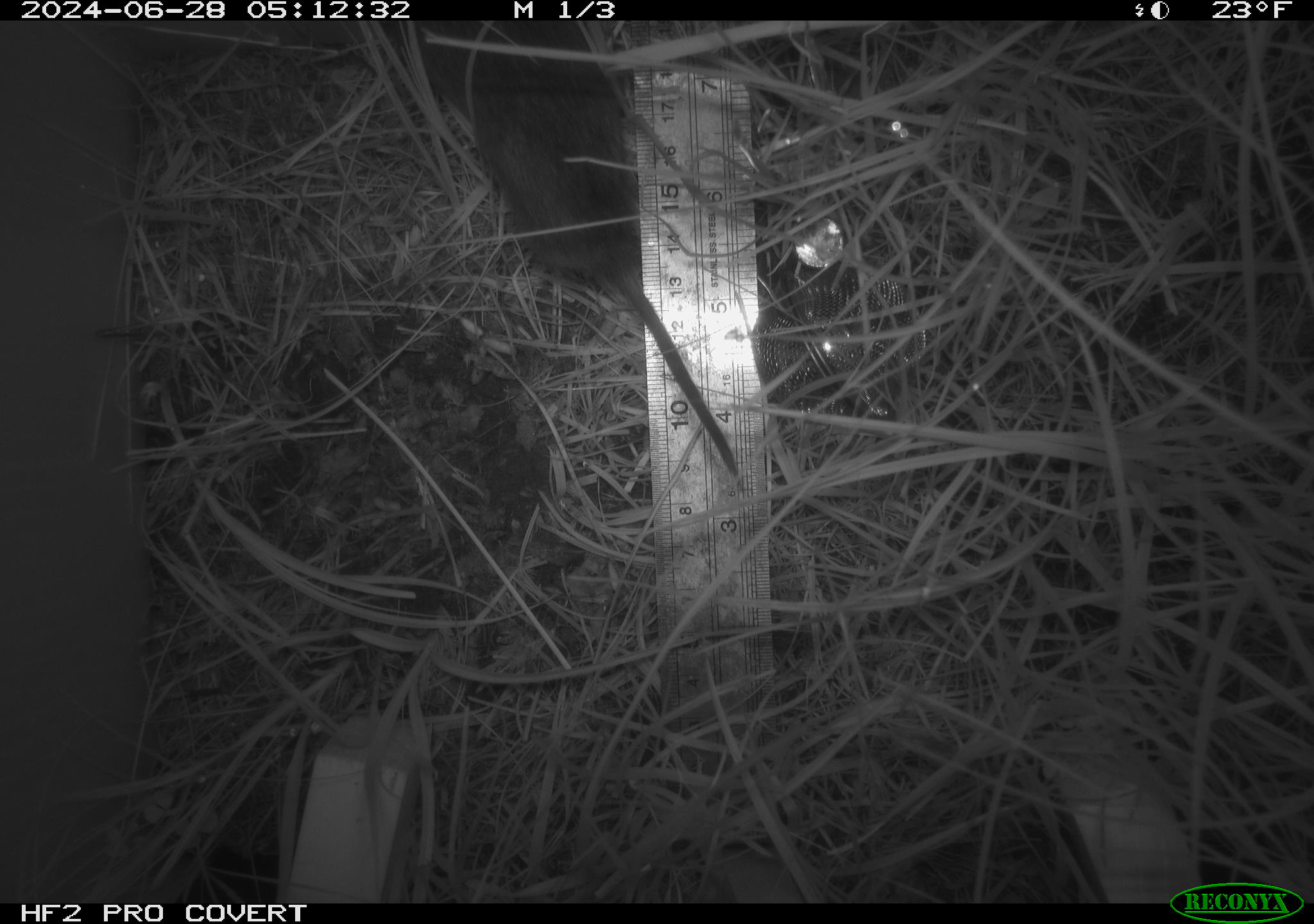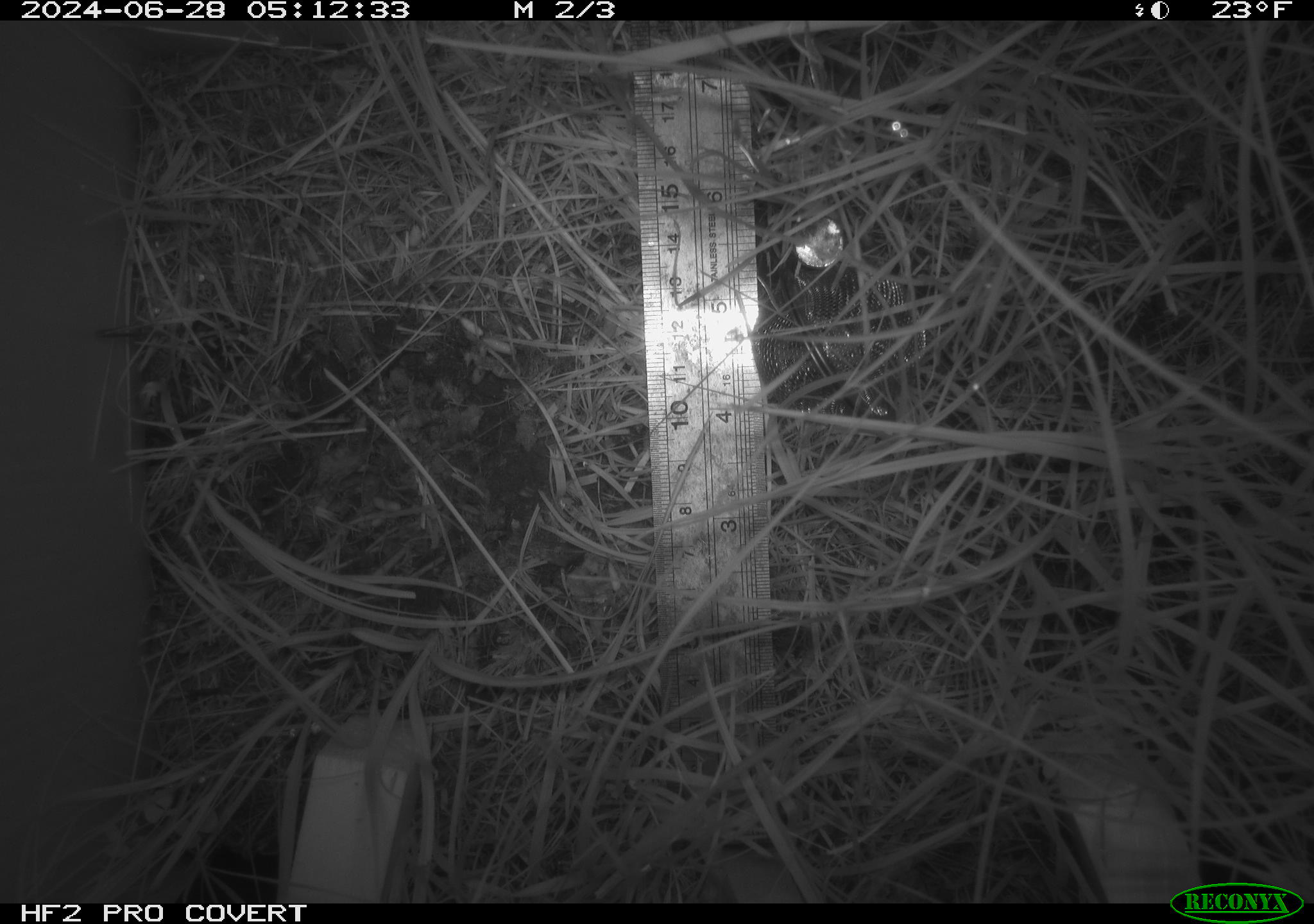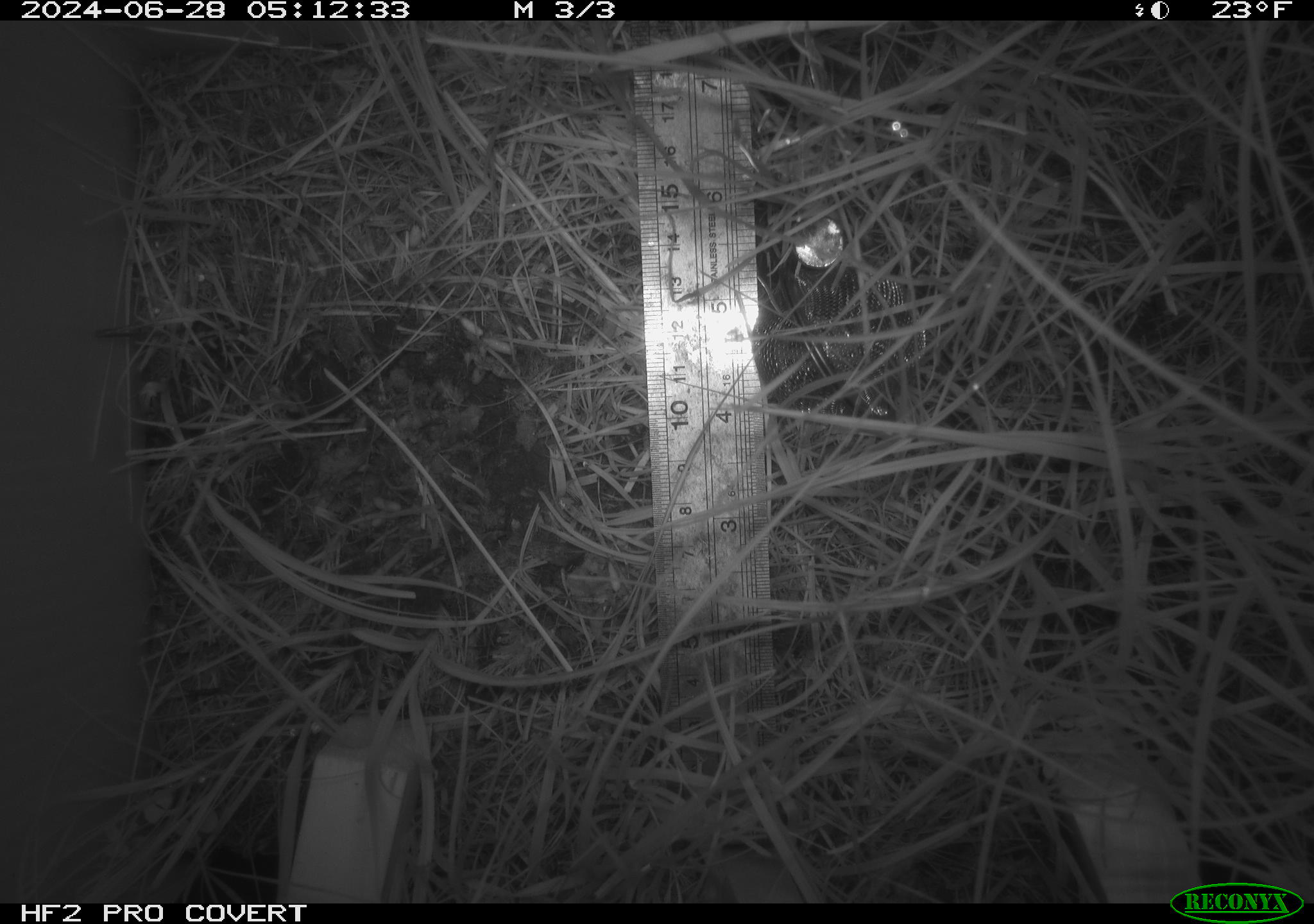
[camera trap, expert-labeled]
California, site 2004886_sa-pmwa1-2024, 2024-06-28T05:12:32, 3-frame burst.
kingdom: Animalia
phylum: Chordata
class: Mammalia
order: Rodentia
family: Cricetidae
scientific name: Arvicolinae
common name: voles, lemmings, and muskrats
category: arvicolinae subfamily